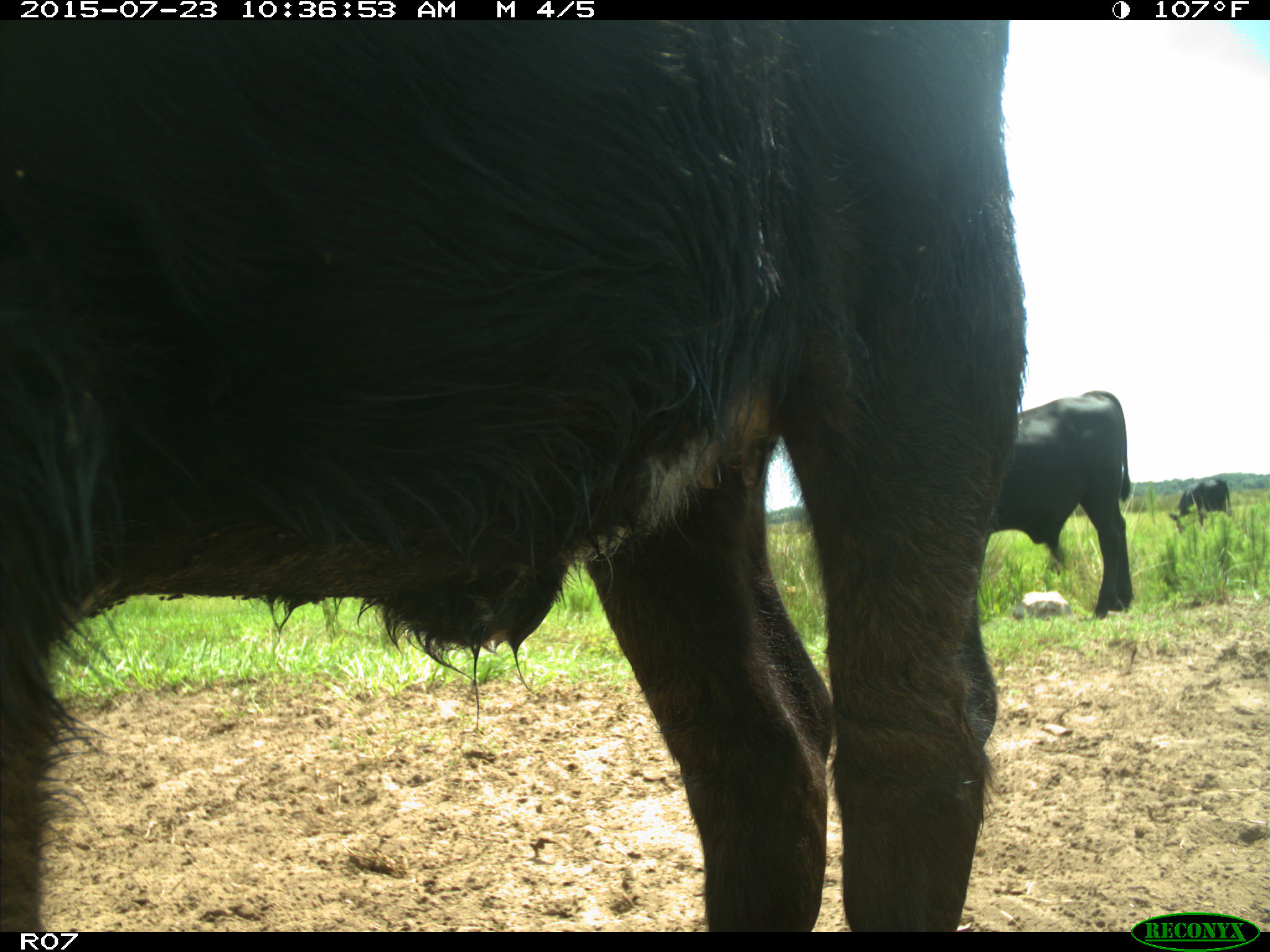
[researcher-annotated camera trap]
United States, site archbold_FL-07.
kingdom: Animalia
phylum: Chordata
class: Mammalia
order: Artiodactyla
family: Bovidae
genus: Bos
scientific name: Bos taurus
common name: domestic cow